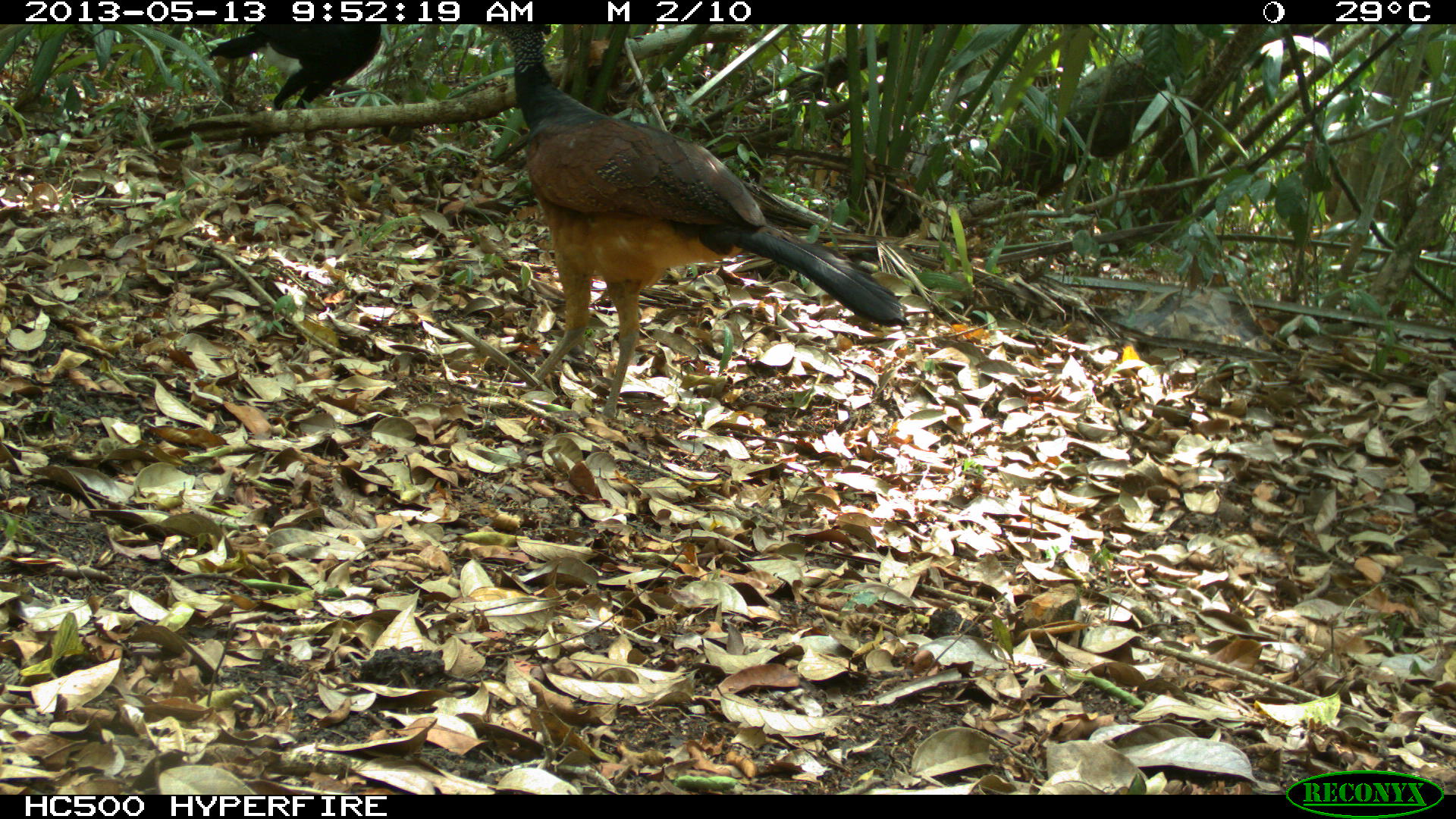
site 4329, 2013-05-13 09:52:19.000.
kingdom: Animalia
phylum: Chordata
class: Aves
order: Galliformes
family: Cracidae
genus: Crax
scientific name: Crax rubra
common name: great curassow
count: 2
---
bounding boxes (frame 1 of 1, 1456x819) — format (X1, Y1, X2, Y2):
crax rubra: (471, 23, 903, 418); (203, 25, 381, 110)